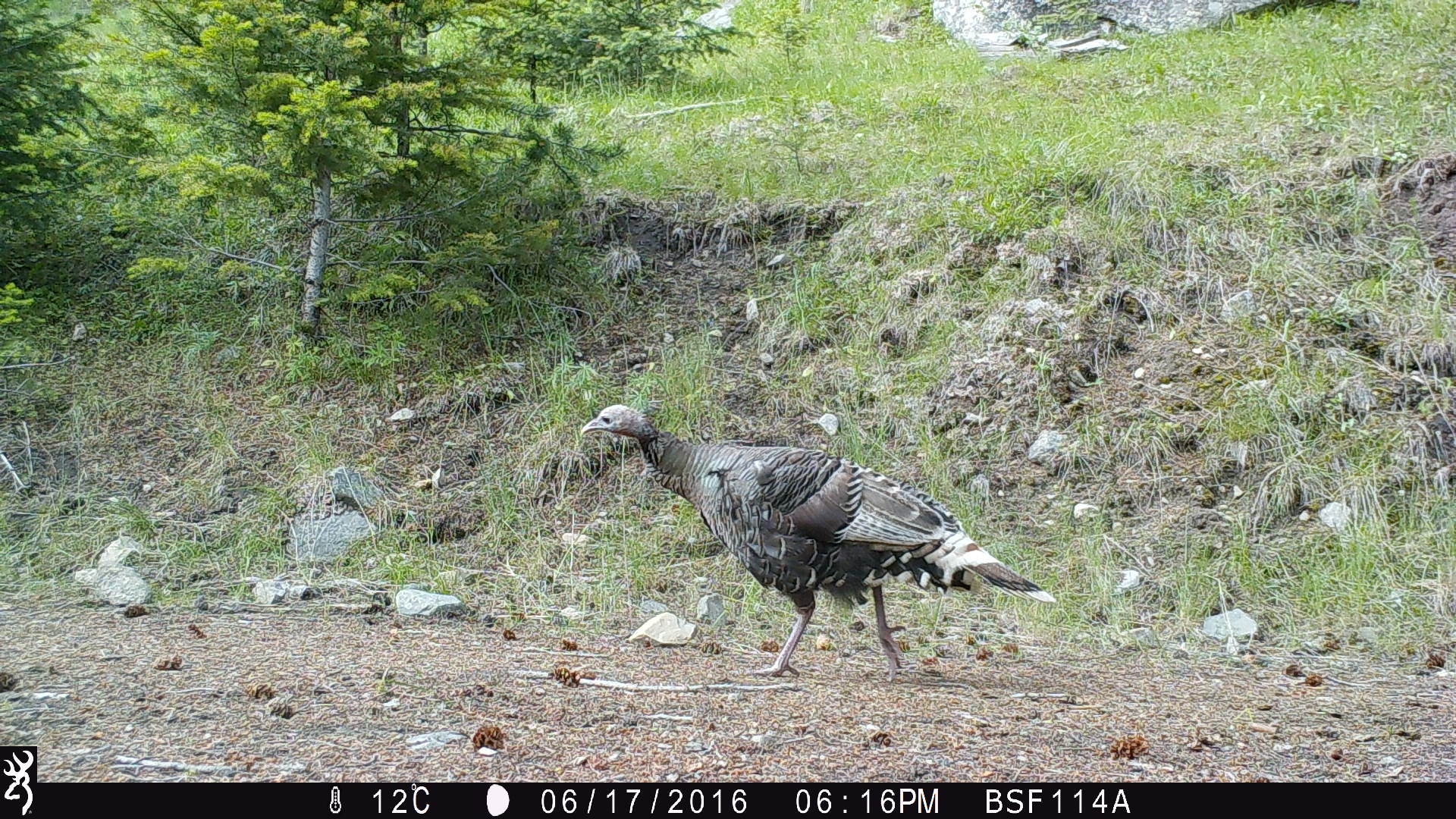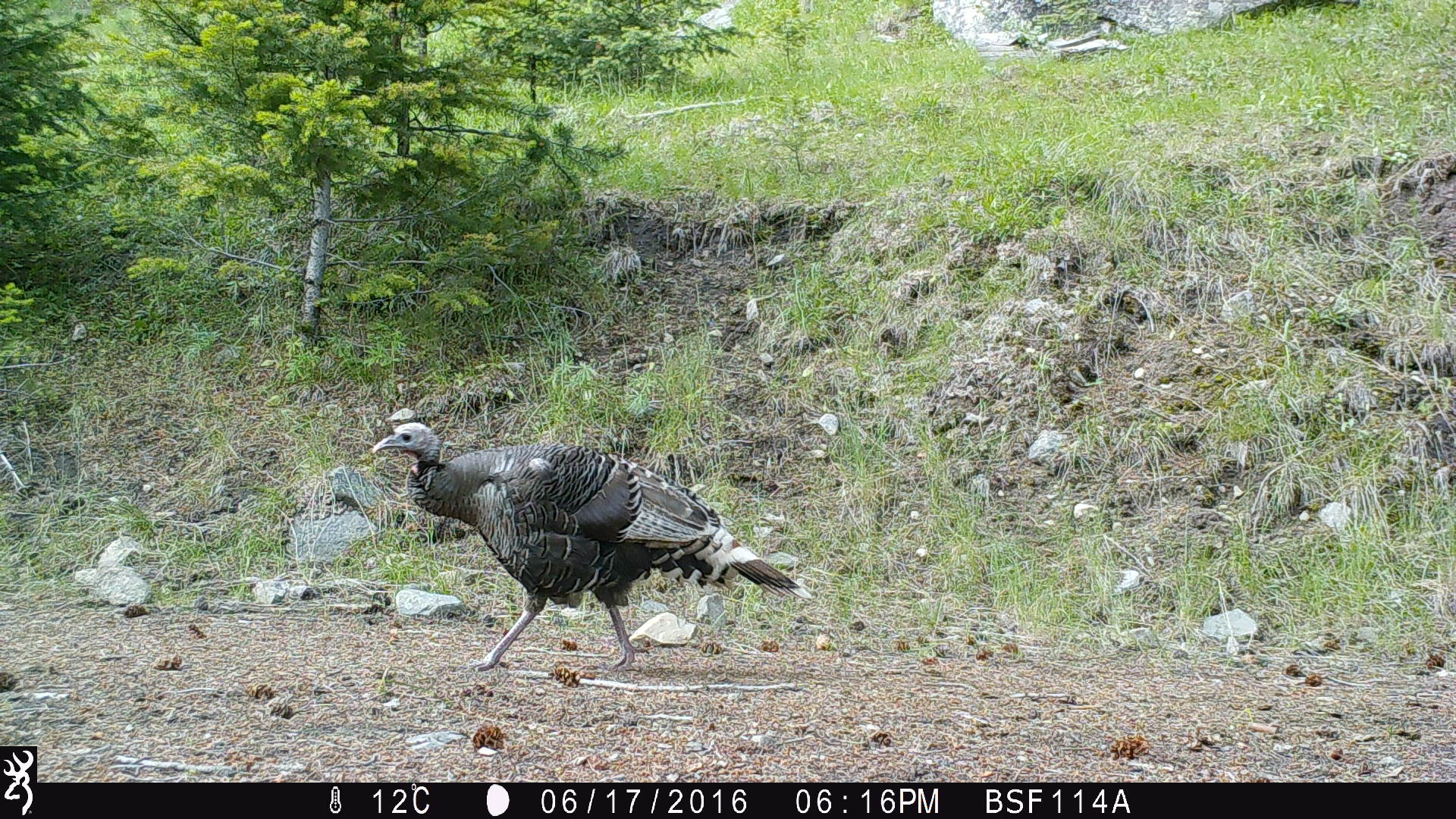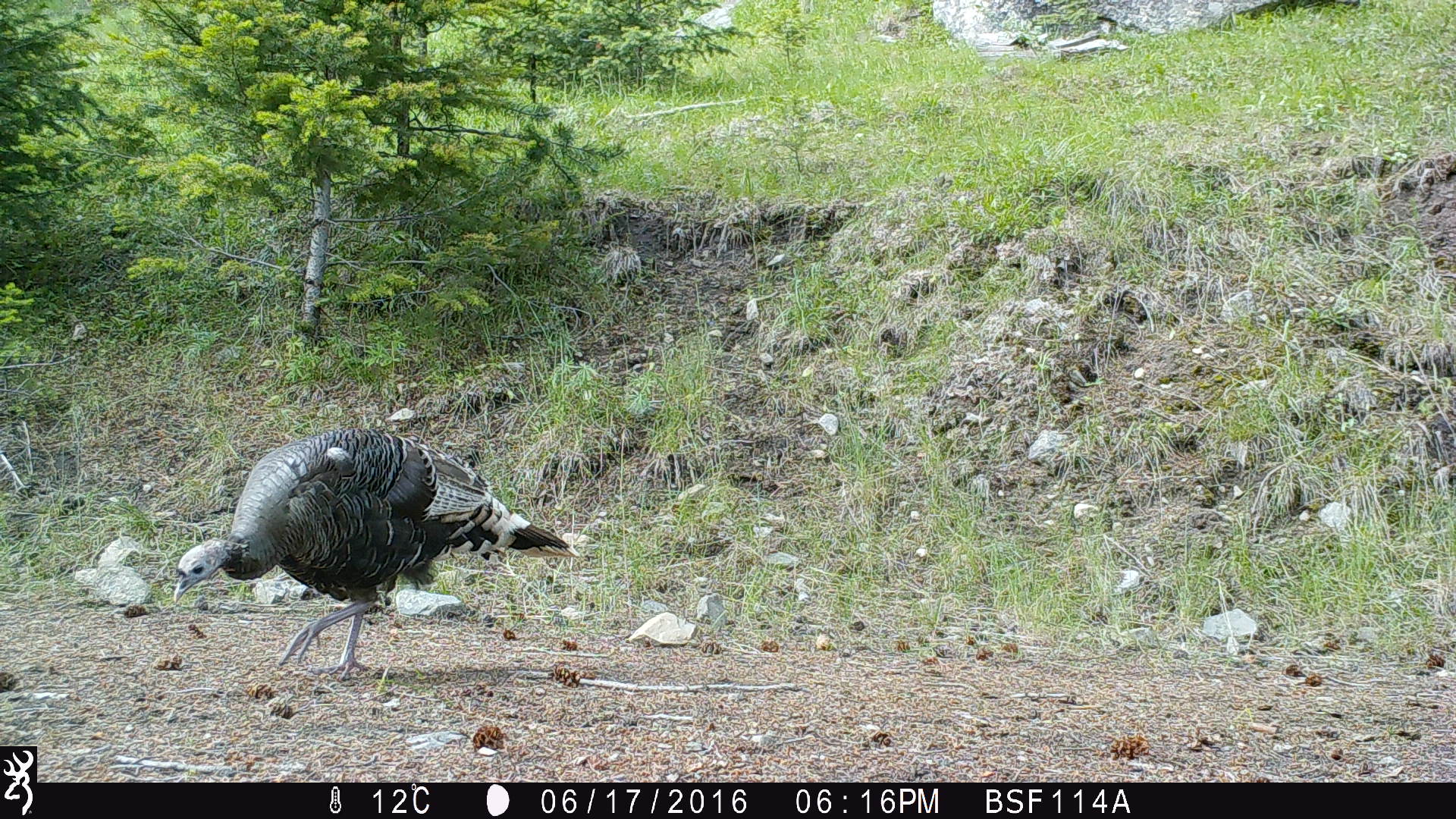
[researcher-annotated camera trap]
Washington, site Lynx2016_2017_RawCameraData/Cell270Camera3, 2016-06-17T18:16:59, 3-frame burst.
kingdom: Animalia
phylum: Chordata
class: Aves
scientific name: Aves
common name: birds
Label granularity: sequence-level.